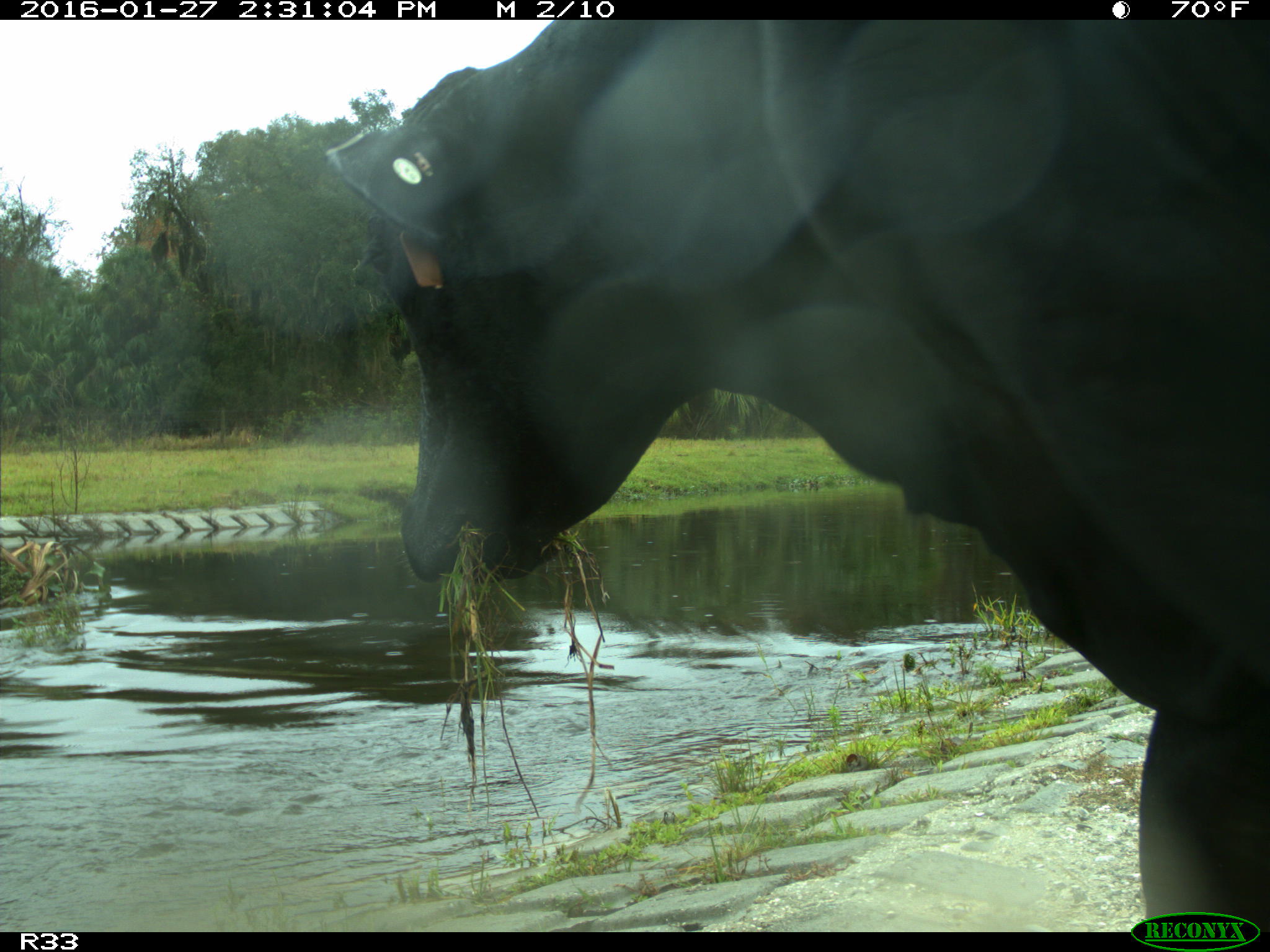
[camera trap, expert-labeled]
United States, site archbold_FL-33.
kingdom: Animalia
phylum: Chordata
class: Mammalia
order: Artiodactyla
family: Bovidae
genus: Bos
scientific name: Bos taurus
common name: domestic cow